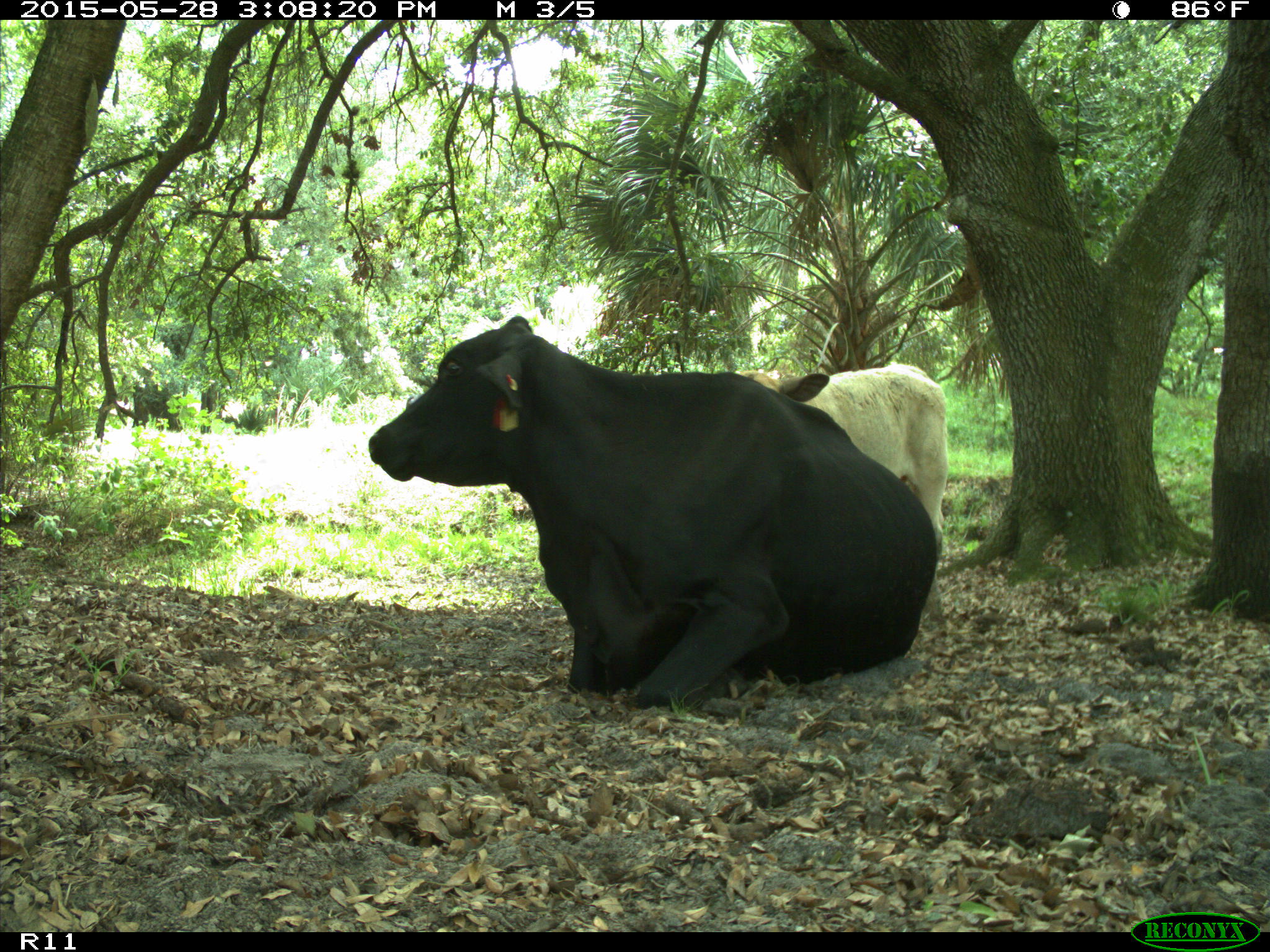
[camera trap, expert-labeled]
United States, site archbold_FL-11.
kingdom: Animalia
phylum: Chordata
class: Mammalia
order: Artiodactyla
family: Bovidae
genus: Bos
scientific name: Bos taurus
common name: domestic cow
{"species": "Bos taurus (domestic cow)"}